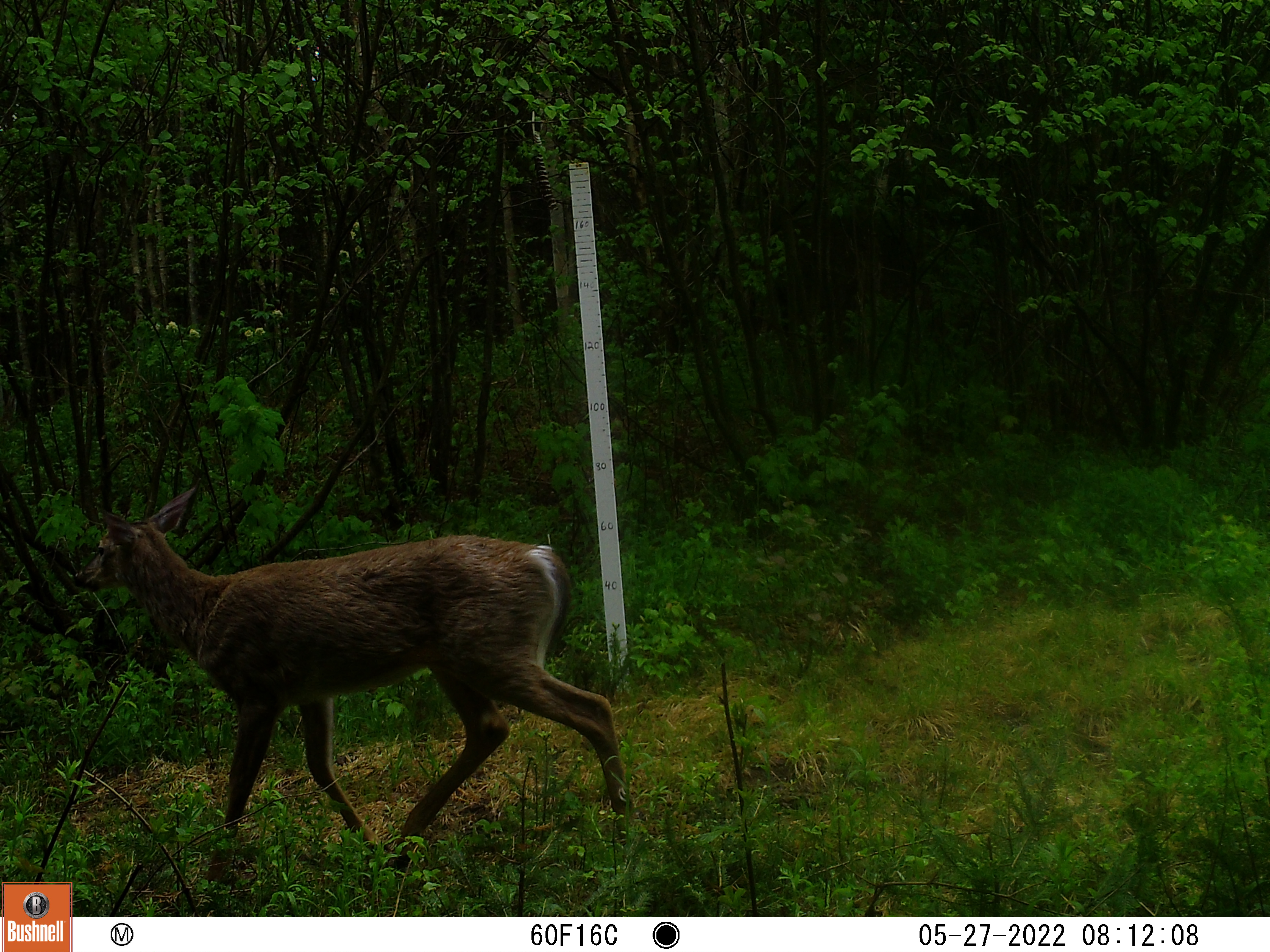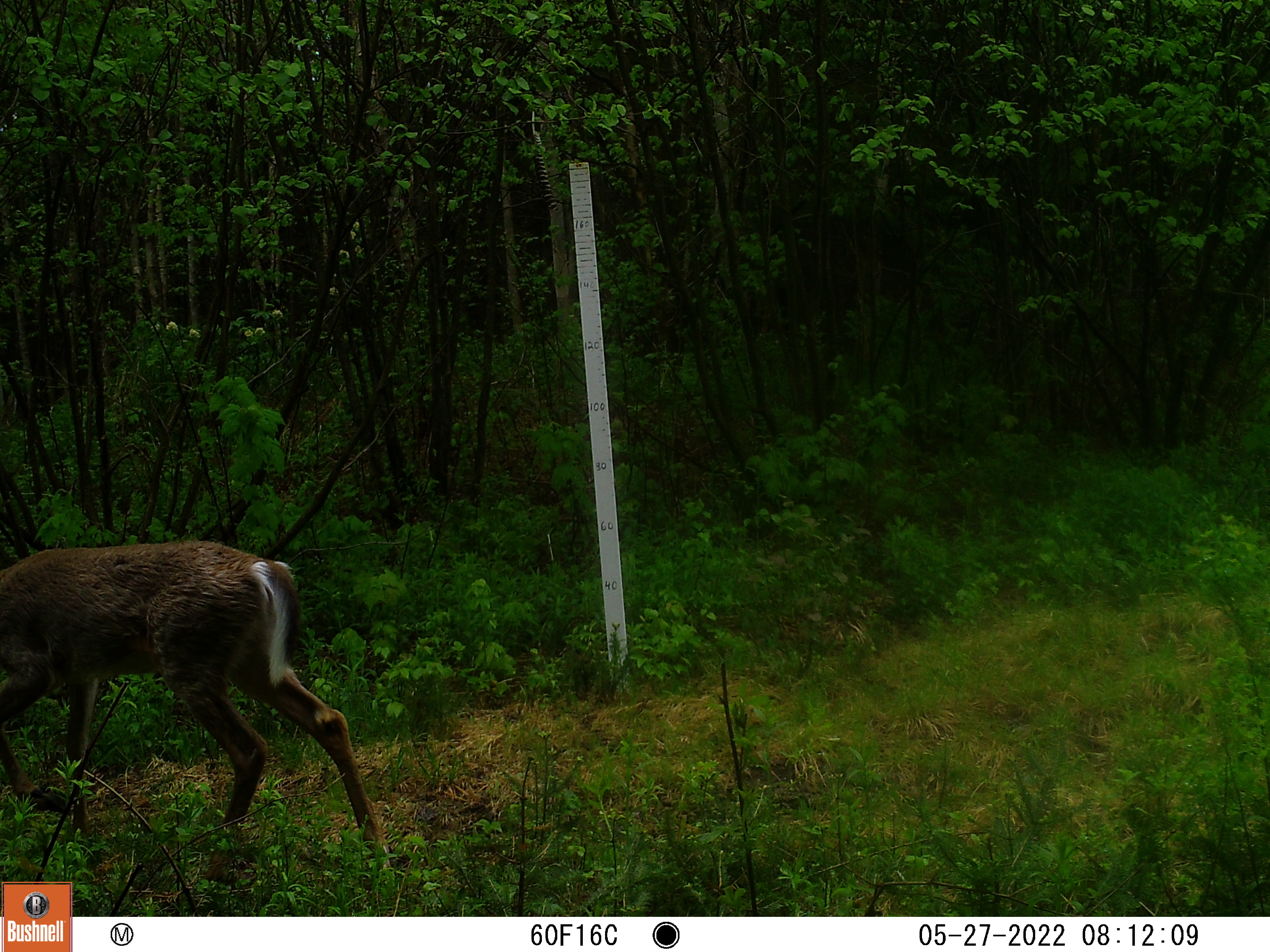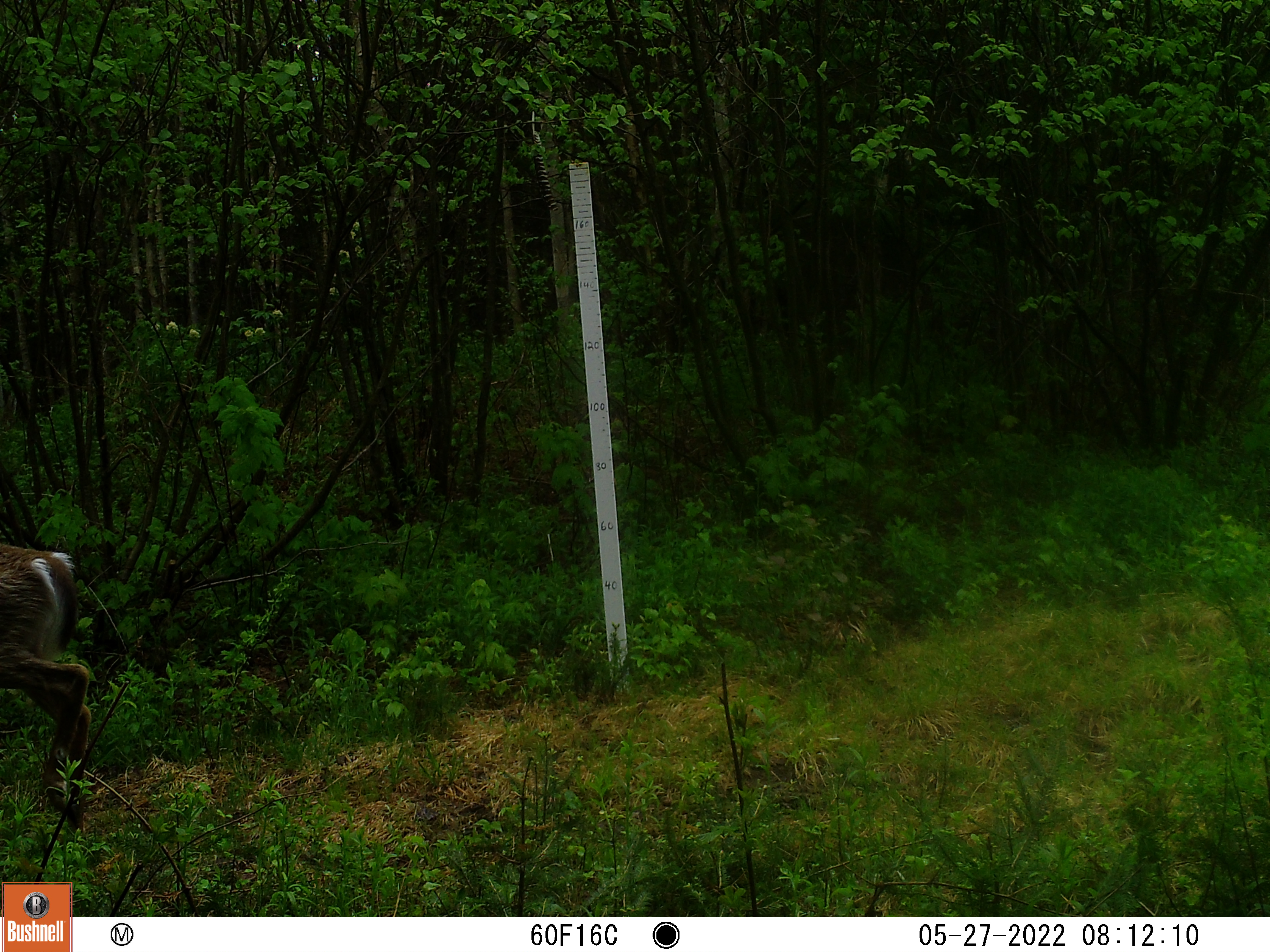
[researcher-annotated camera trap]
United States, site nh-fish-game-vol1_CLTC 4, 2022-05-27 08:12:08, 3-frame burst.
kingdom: Animalia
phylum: Chordata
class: Mammalia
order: Artiodactyla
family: Cervidae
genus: Odocoileus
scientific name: Odocoileus virginianus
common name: white-tailed deer